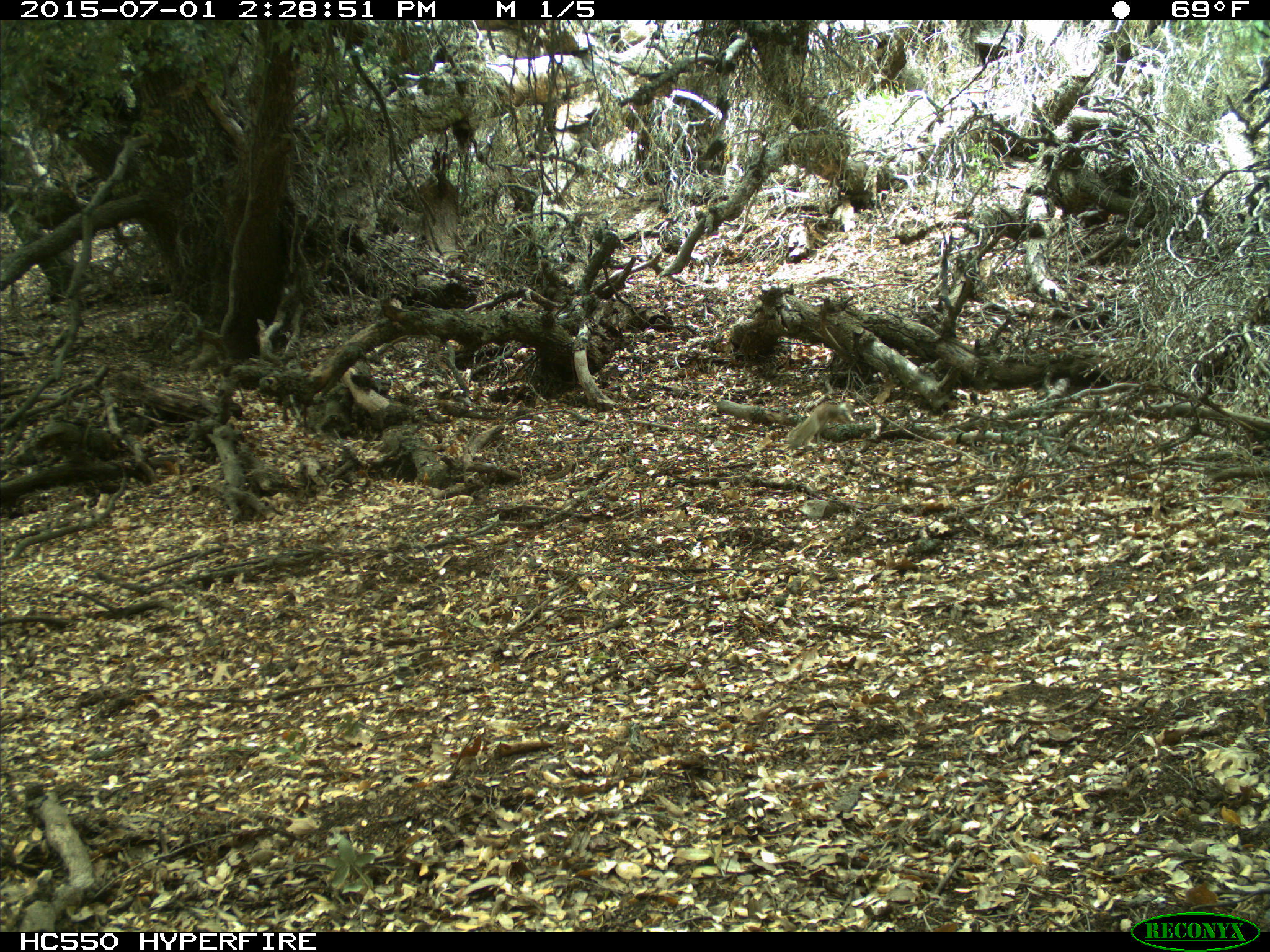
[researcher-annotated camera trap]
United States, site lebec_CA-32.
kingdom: Animalia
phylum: Chordata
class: Mammalia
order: Rodentia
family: Sciuridae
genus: Otospermophilus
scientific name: Otospermophilus beecheyi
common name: california ground squirrel